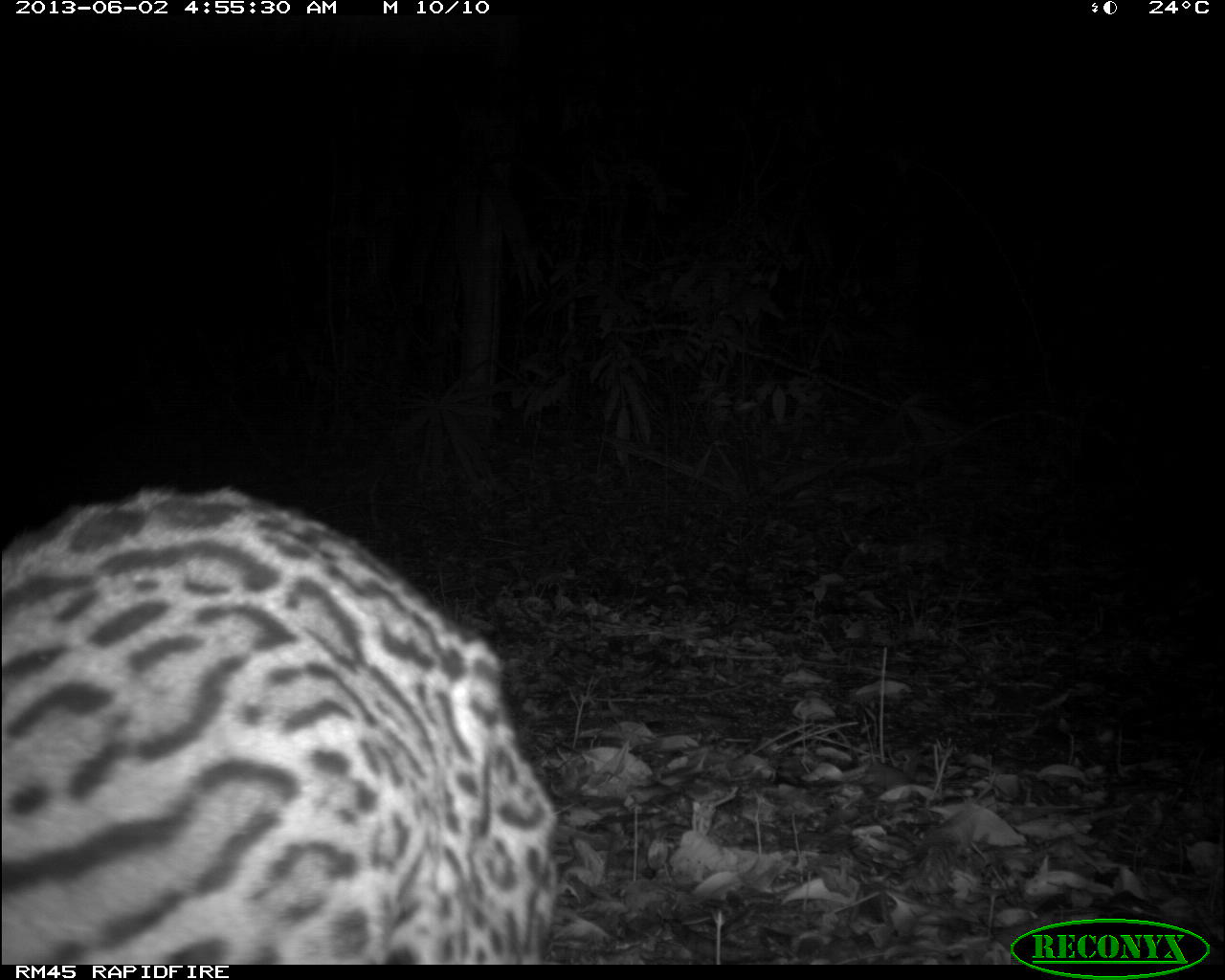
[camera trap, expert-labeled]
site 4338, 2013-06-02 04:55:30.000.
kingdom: Animalia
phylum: Chordata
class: Mammalia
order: Carnivora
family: Felidae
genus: Leopardus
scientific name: Leopardus pardalis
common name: ocelot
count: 1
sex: female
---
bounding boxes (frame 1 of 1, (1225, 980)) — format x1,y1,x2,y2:
leopardus pardalis: 0,484,555,963